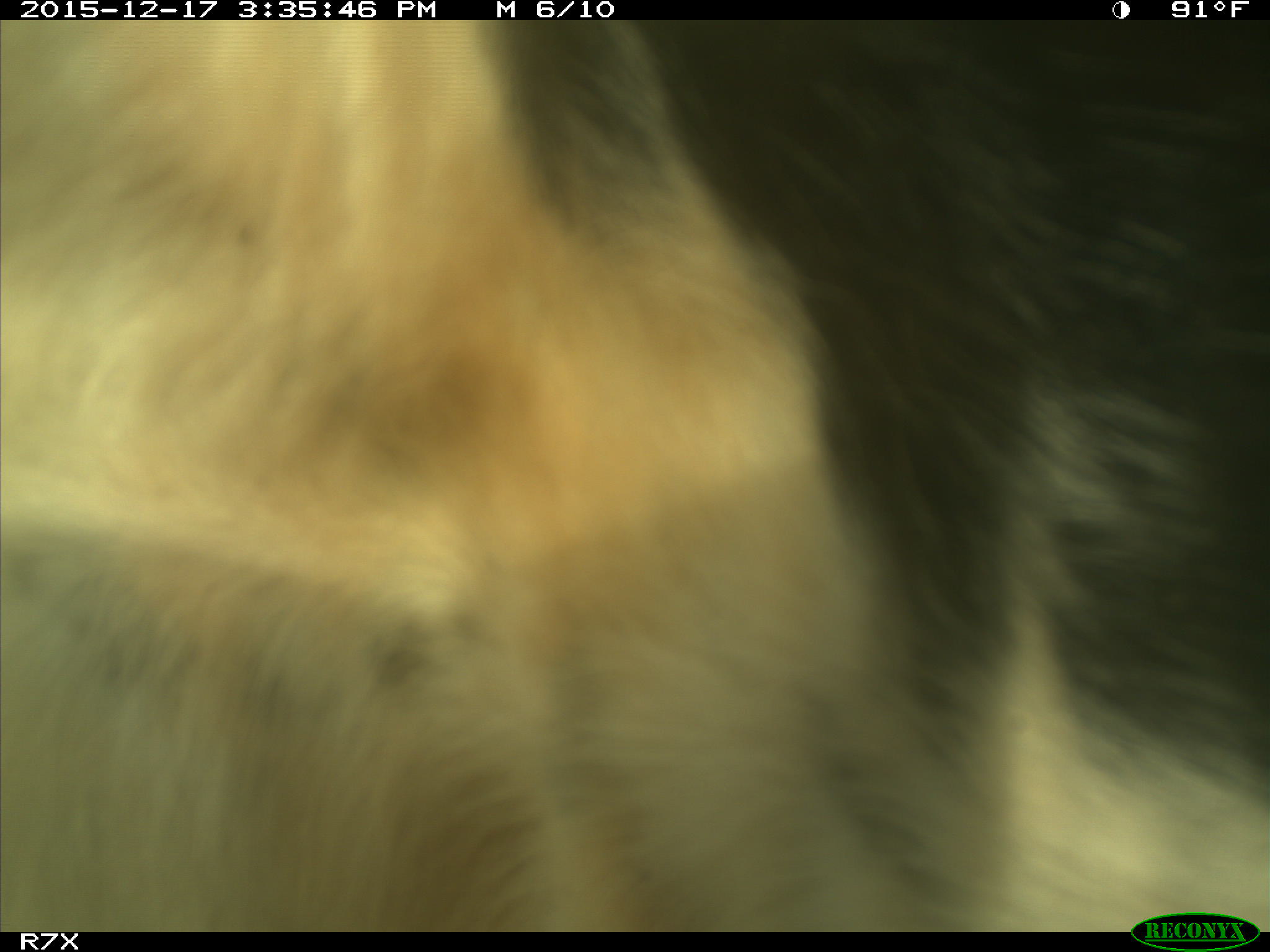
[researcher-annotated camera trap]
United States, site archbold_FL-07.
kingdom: Animalia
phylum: Chordata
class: Mammalia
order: Artiodactyla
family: Bovidae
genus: Bos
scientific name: Bos taurus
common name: domestic cow